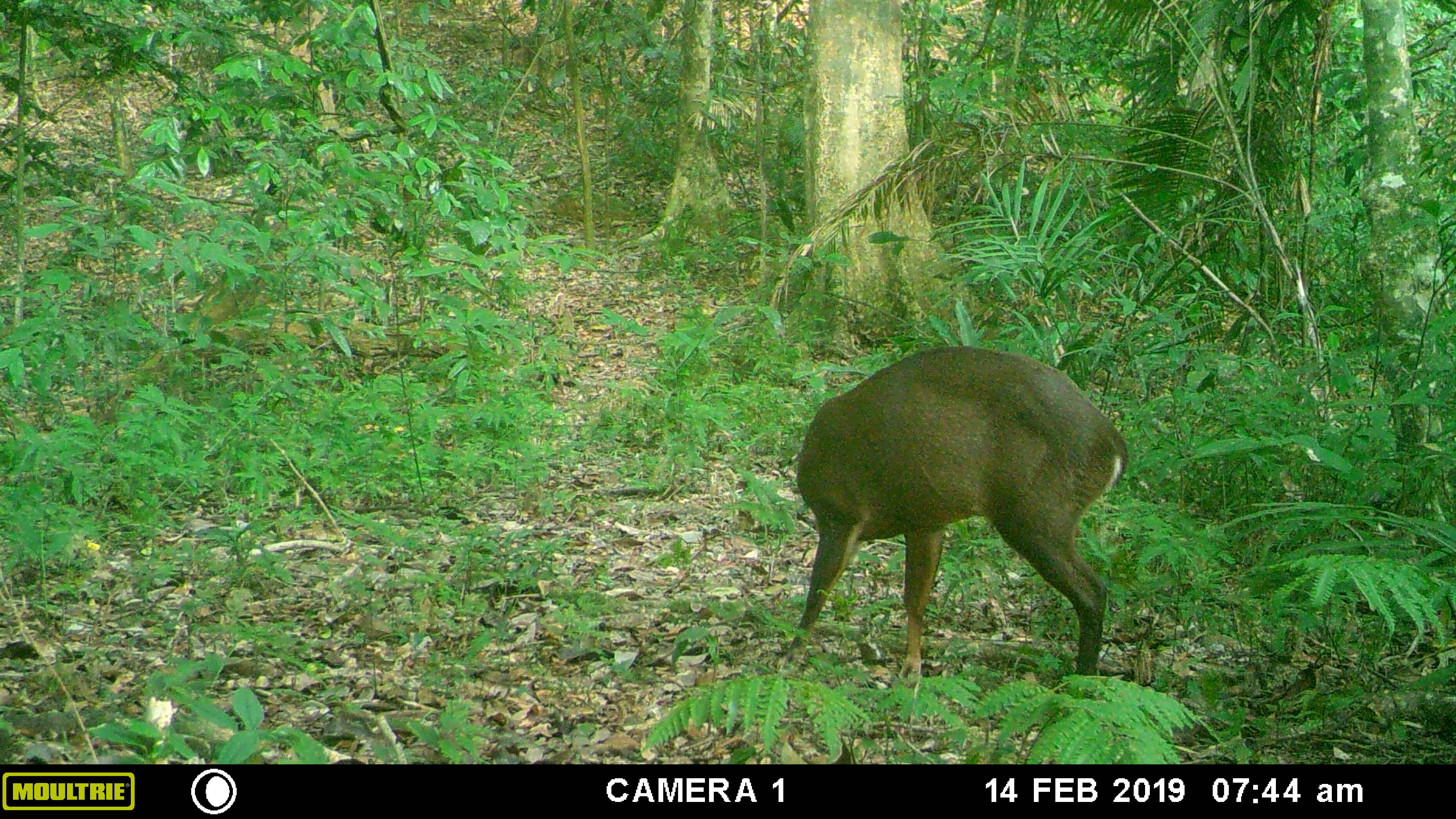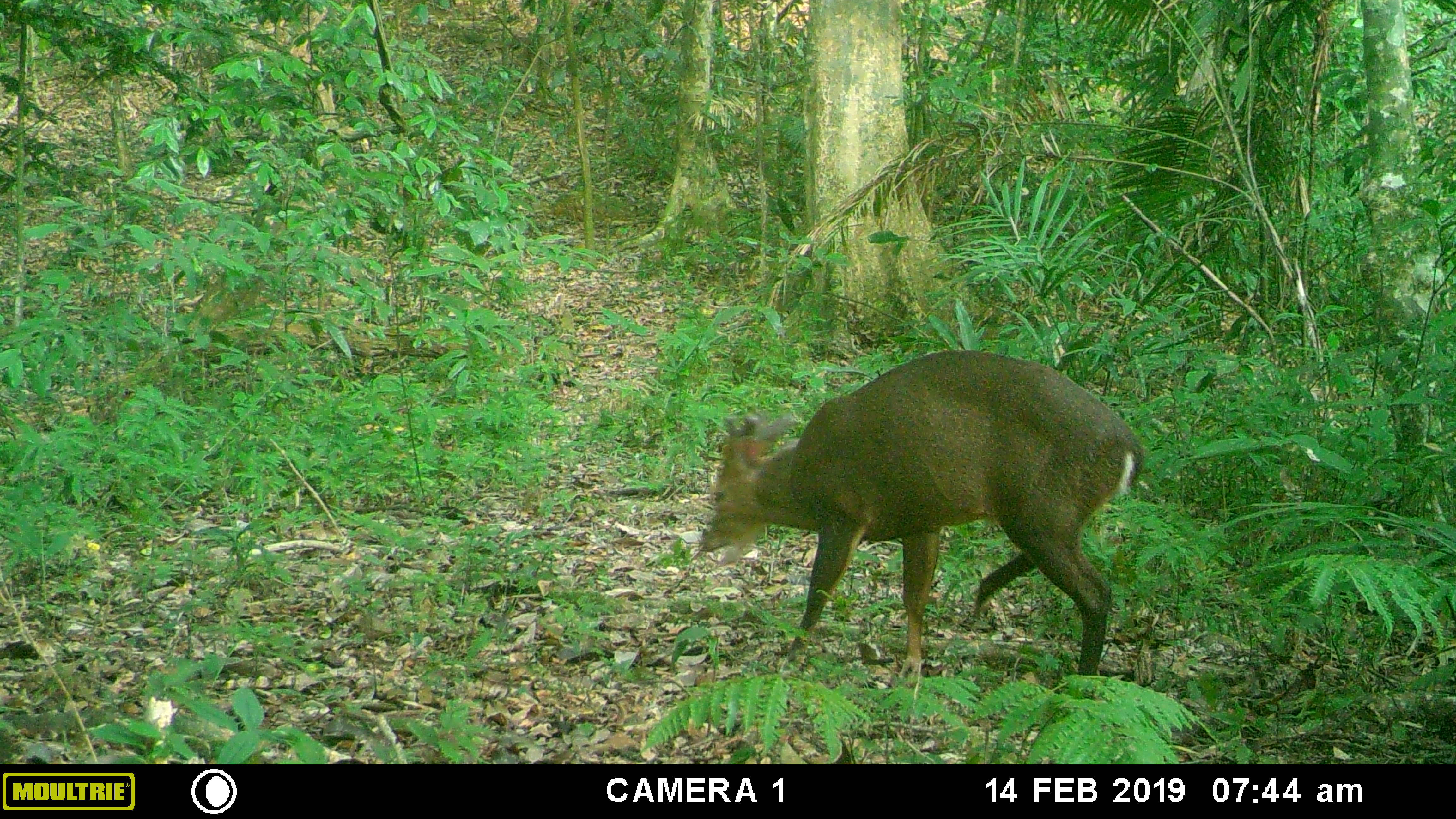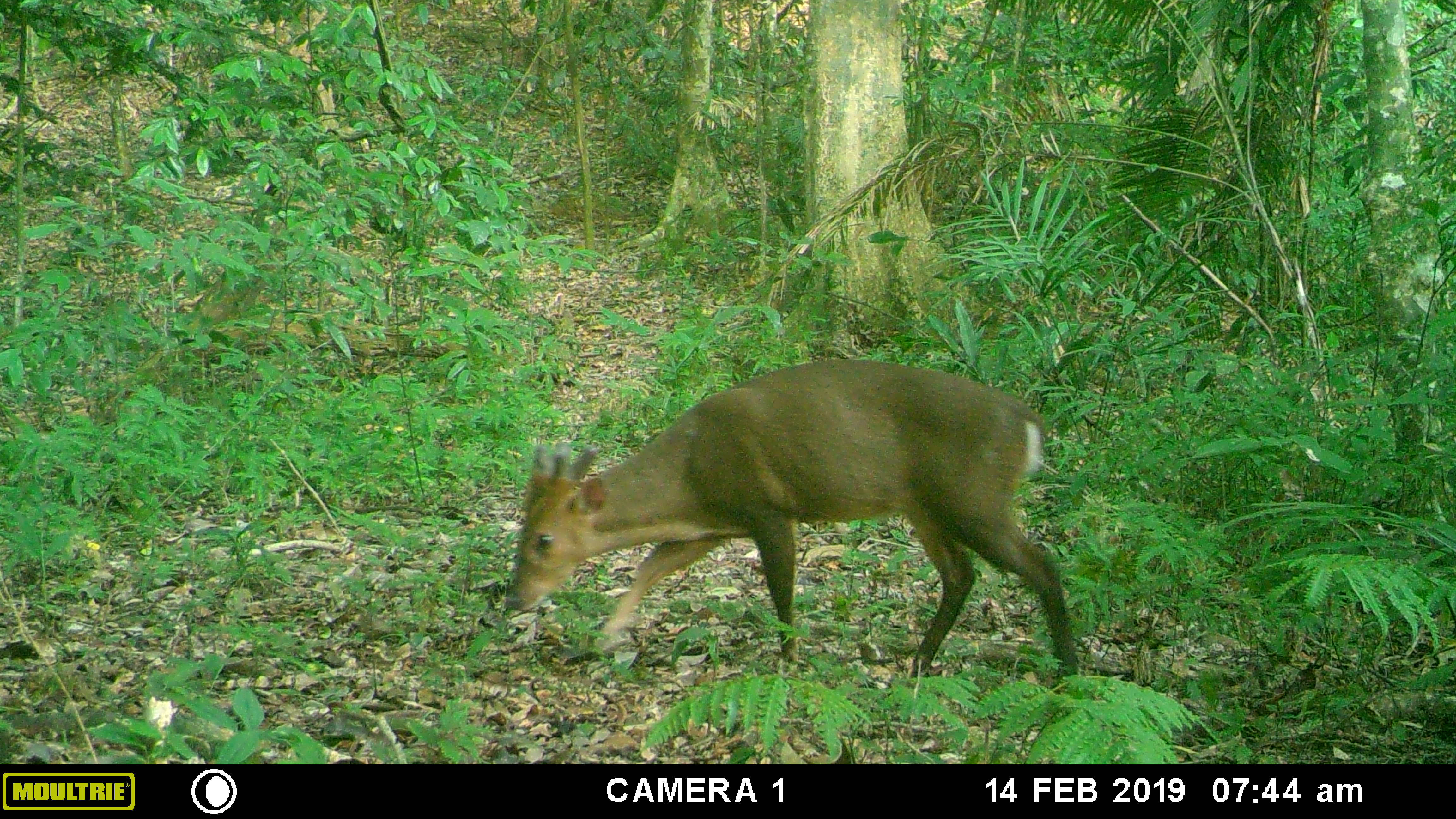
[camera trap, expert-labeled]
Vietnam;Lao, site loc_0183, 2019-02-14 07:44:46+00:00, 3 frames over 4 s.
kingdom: Animalia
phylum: Chordata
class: Mammalia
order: Artiodactyla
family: Cervidae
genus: Muntiacus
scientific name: Muntiacus vuquangensis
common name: large-antlered muntjac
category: large antlered muntjac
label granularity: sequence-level